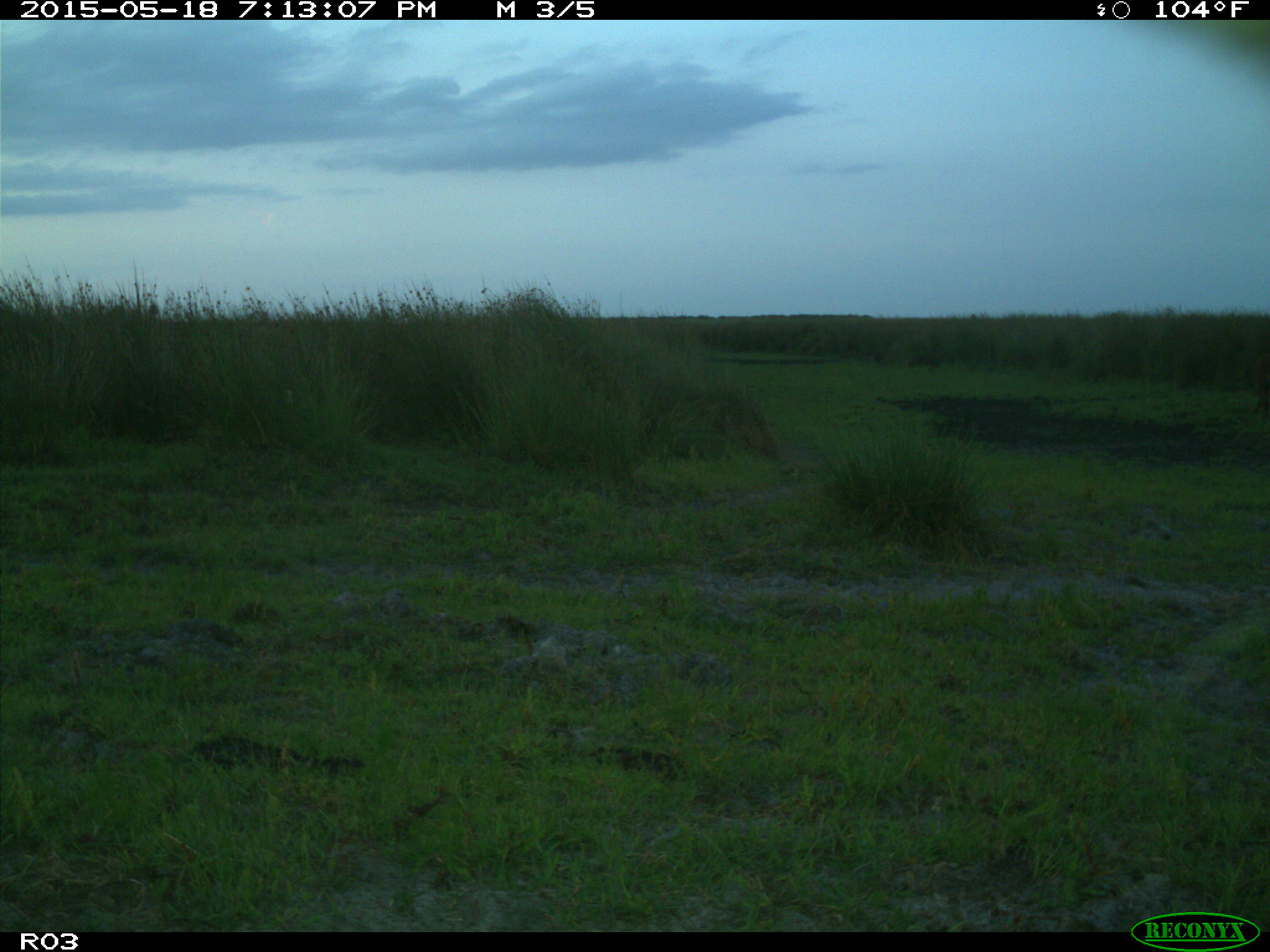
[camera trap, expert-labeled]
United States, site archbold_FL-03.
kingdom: Animalia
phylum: Chordata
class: Mammalia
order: Artiodactyla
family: Bovidae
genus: Bos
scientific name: Bos taurus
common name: domestic cow